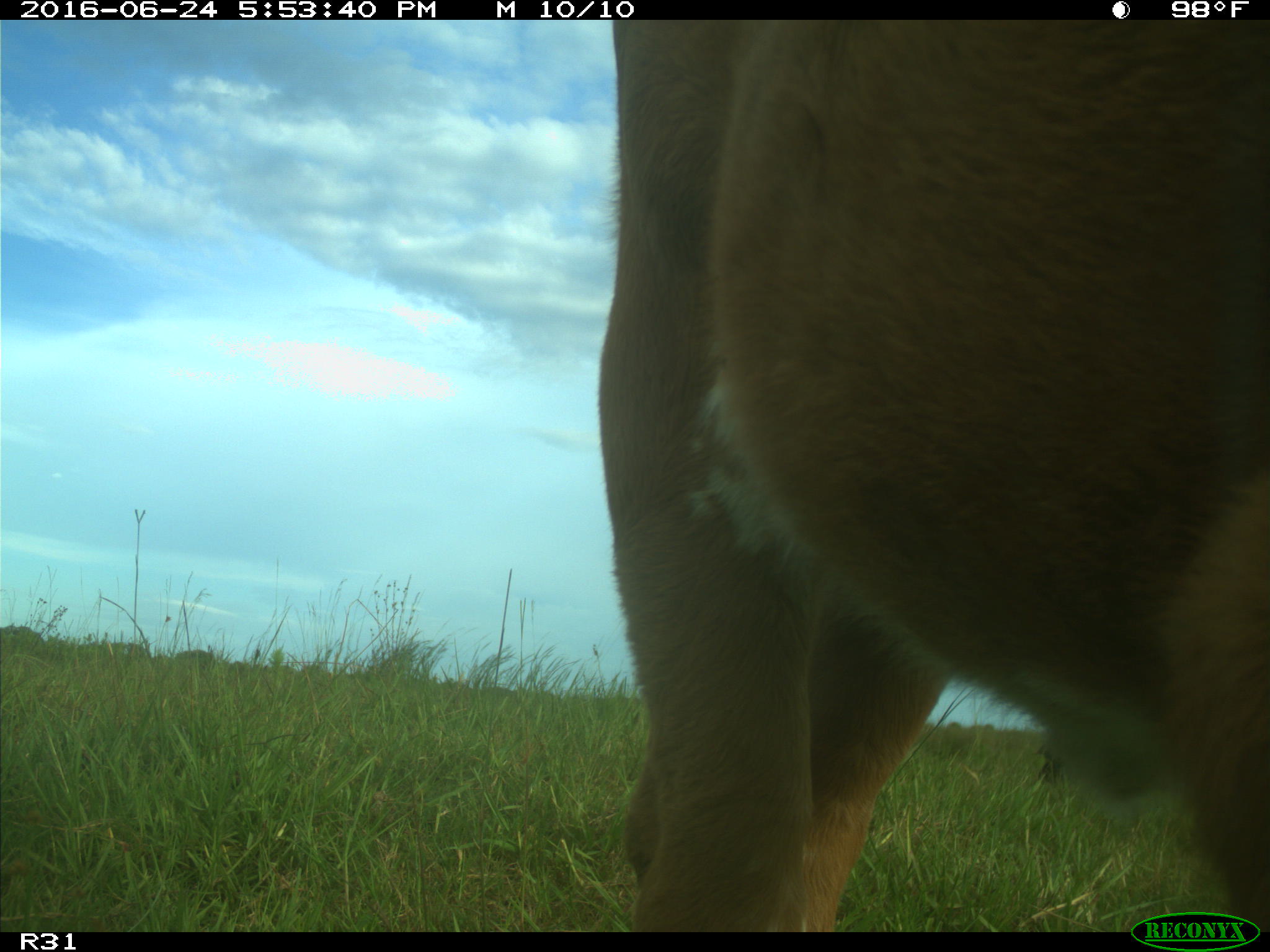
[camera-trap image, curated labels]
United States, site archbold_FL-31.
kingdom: Animalia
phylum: Chordata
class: Mammalia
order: Artiodactyla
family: Bovidae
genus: Bos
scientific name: Bos taurus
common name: domestic cow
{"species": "Bos taurus (domestic cow)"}